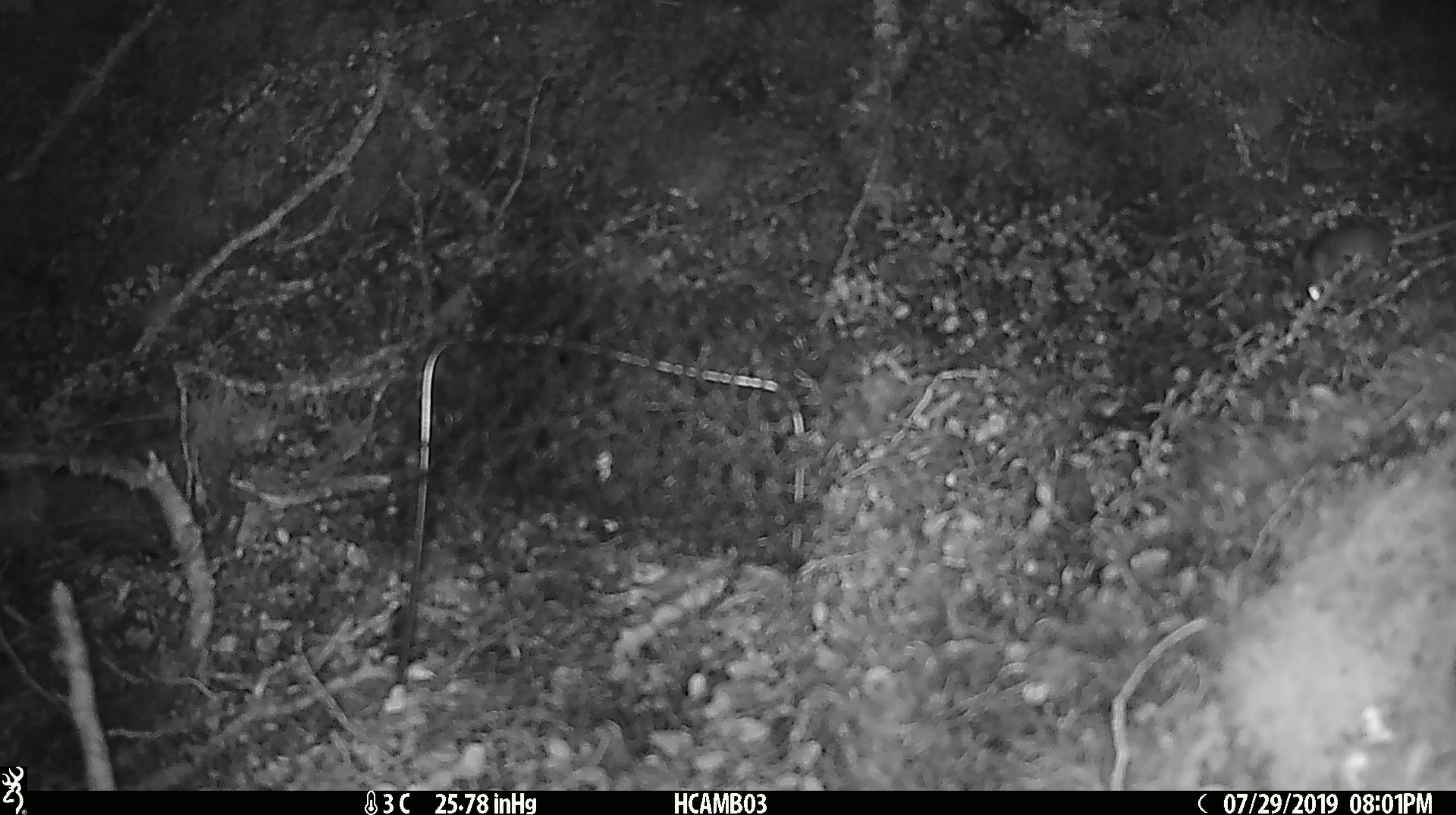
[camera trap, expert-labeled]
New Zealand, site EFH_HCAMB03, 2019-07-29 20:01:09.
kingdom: Animalia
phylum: Chordata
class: Mammalia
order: Rodentia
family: Muridae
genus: Mus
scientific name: Mus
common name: mouse